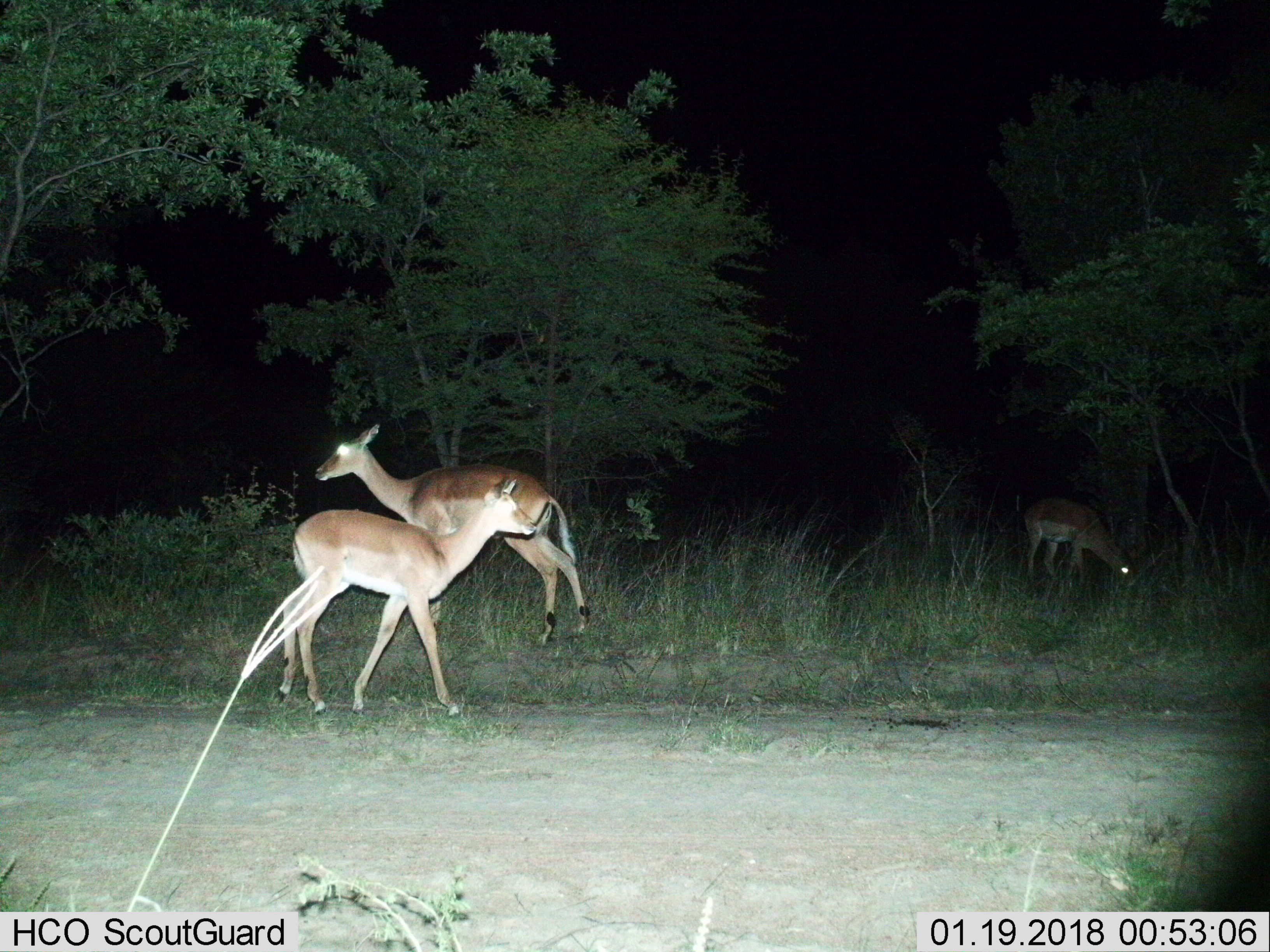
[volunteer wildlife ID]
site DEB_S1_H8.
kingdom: Animalia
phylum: Chordata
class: Mammalia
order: Artiodactyla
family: Bovidae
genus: Aepyceros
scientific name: Aepyceros melampus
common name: impala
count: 3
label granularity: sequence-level